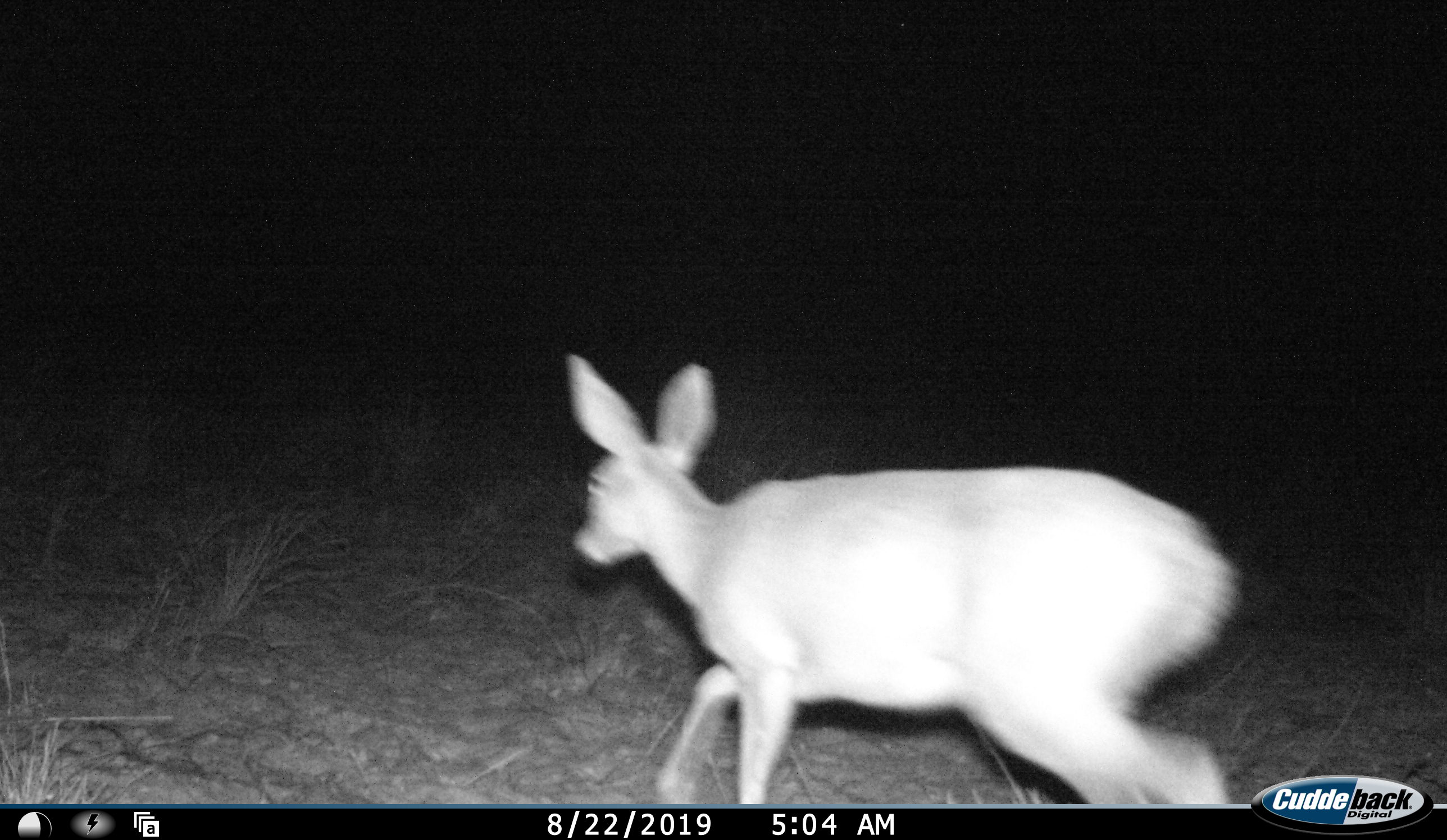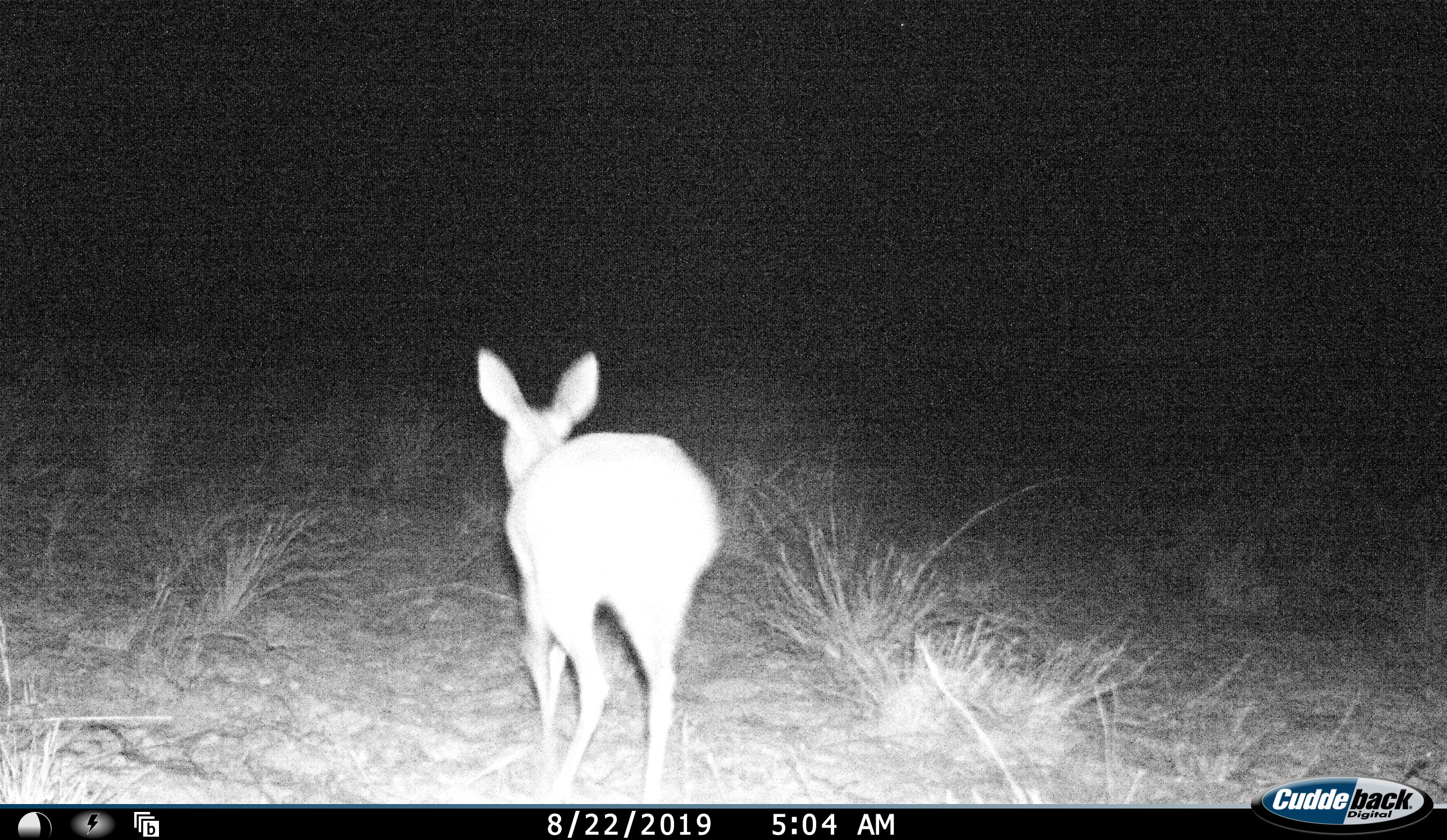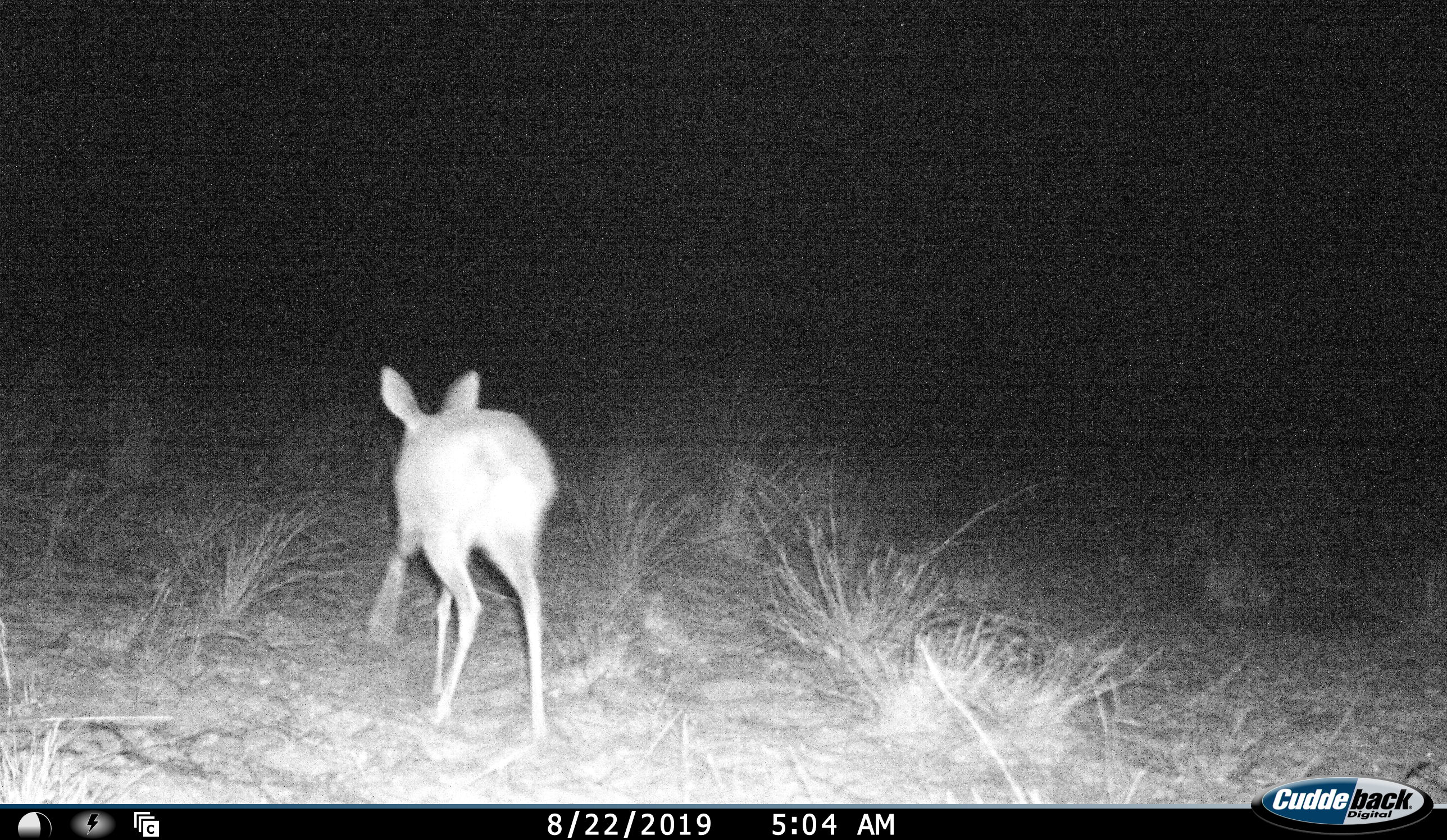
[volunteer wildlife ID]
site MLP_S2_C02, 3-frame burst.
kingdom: Animalia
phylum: Chordata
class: Mammalia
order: Artiodactyla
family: Bovidae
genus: Raphicerus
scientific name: Raphicerus campestris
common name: steenbok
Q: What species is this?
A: Steenbok (Raphicerus campestris).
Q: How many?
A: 1.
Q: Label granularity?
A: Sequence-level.